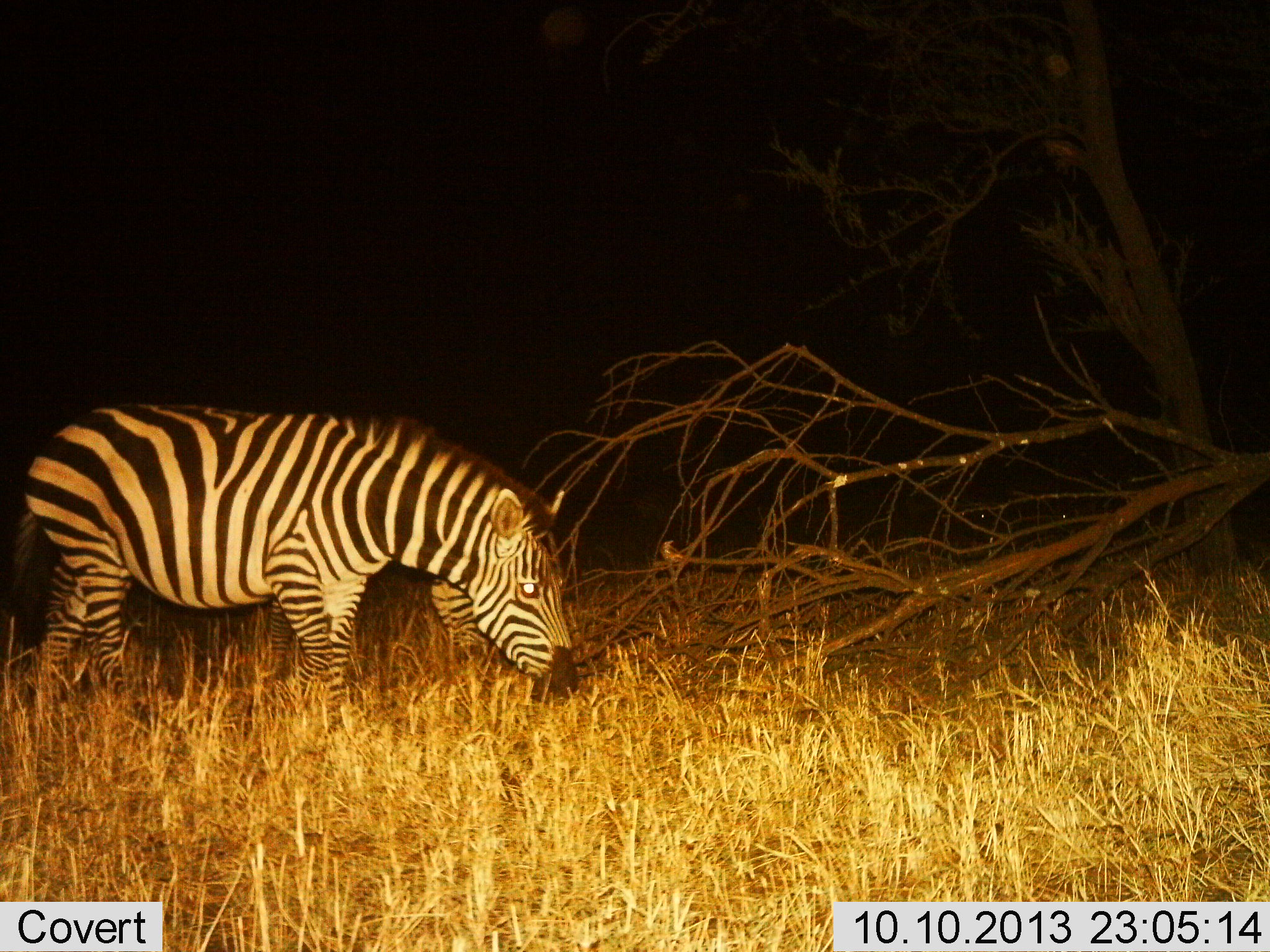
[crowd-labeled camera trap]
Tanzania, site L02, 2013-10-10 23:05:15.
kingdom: Animalia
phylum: Chordata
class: Mammalia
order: Perissodactyla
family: Equidae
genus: Equus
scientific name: Equus quagga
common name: plains zebra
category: zebra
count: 2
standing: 23%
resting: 0%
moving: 5%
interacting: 3%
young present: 0%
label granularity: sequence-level